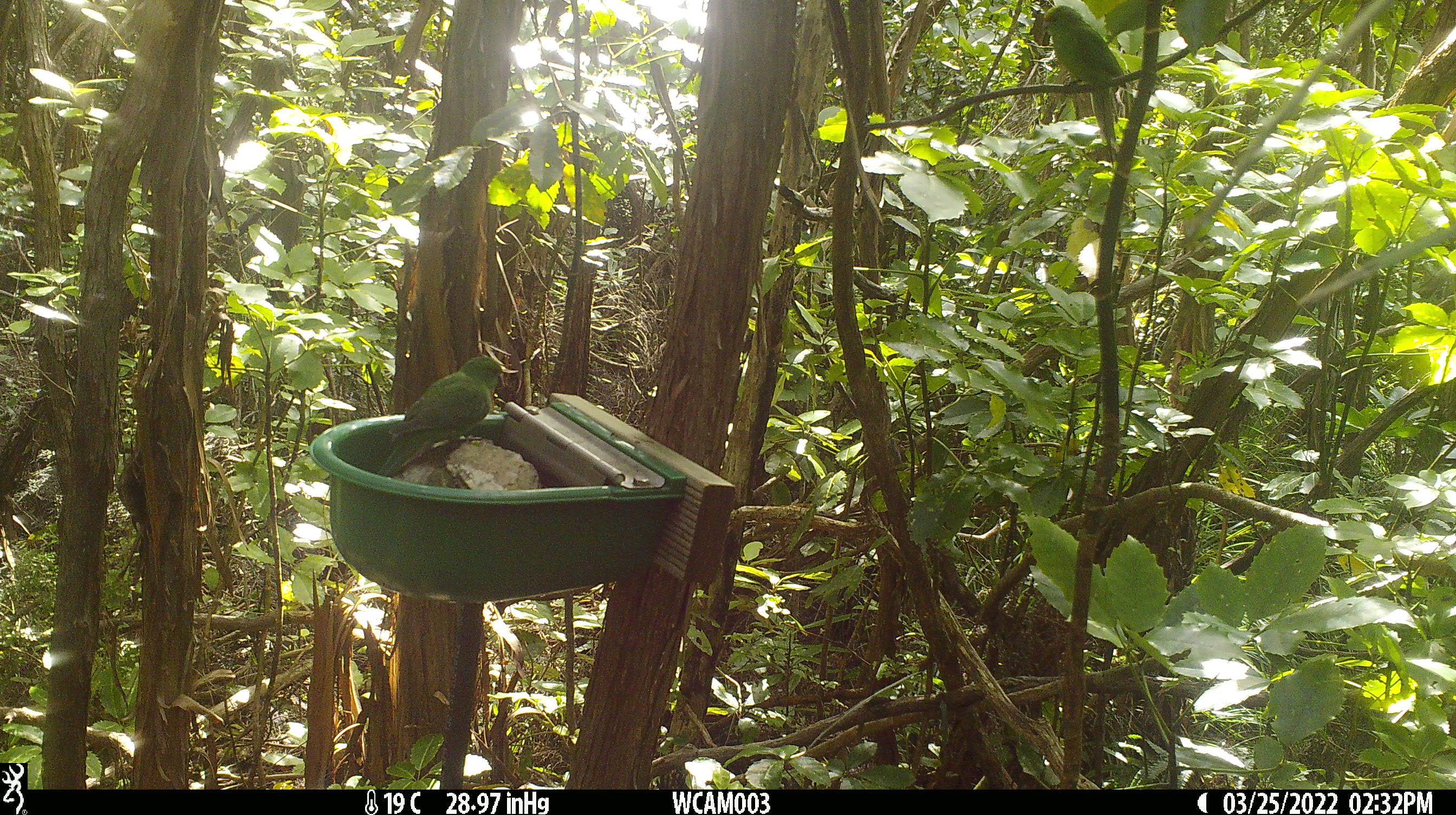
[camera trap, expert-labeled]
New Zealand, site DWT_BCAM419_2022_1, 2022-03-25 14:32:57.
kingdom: Animalia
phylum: Chordata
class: Aves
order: Psittaciformes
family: Psittaculidae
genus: Cyanoramphus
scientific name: Cyanoramphus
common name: parakeet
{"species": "parakeet (Cyanoramphus)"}